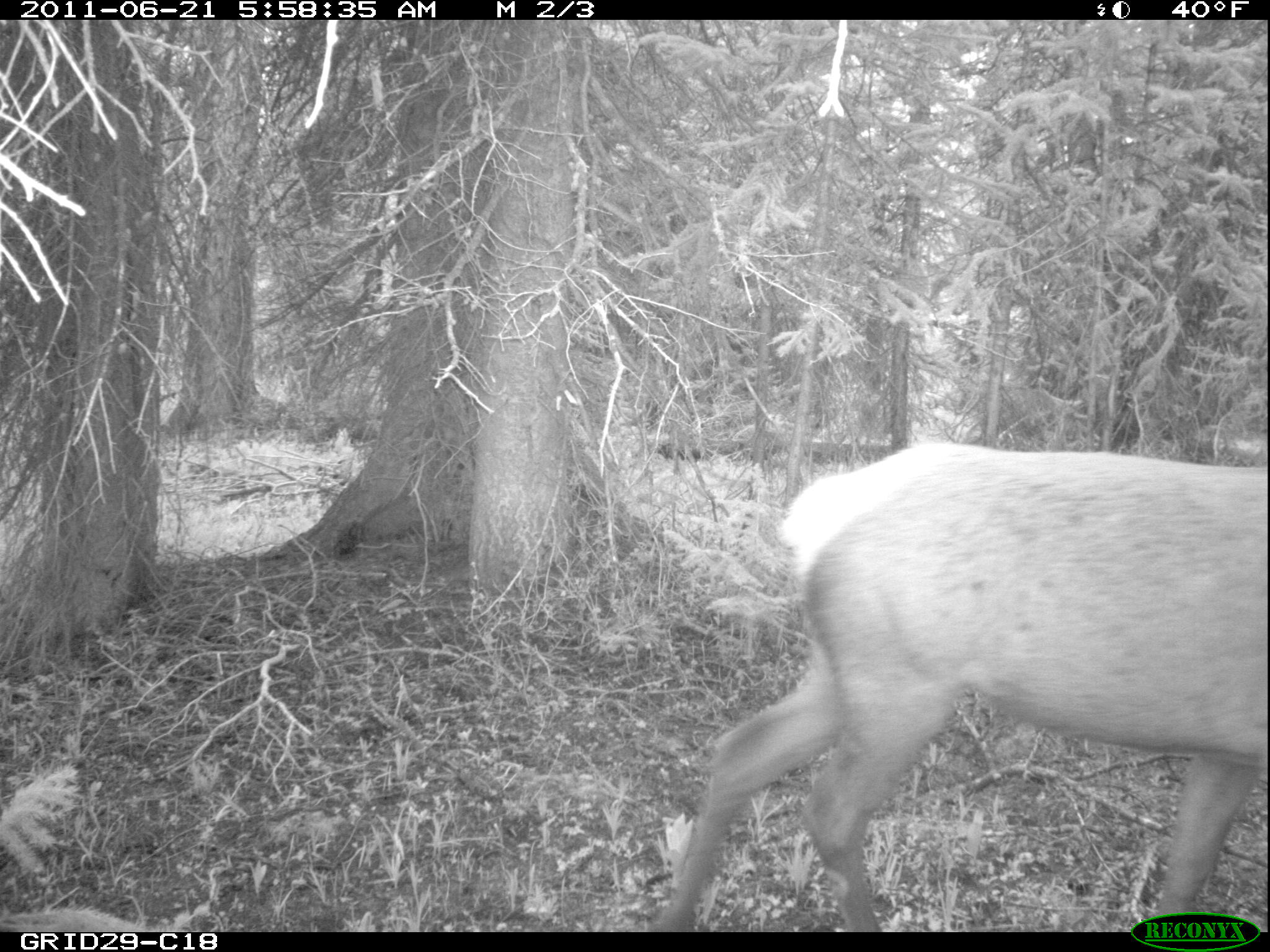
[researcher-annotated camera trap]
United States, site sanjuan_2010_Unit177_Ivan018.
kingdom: Animalia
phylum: Chordata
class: Mammalia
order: Artiodactyla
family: Cervidae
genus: Cervus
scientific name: Cervus elaphus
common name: red deer